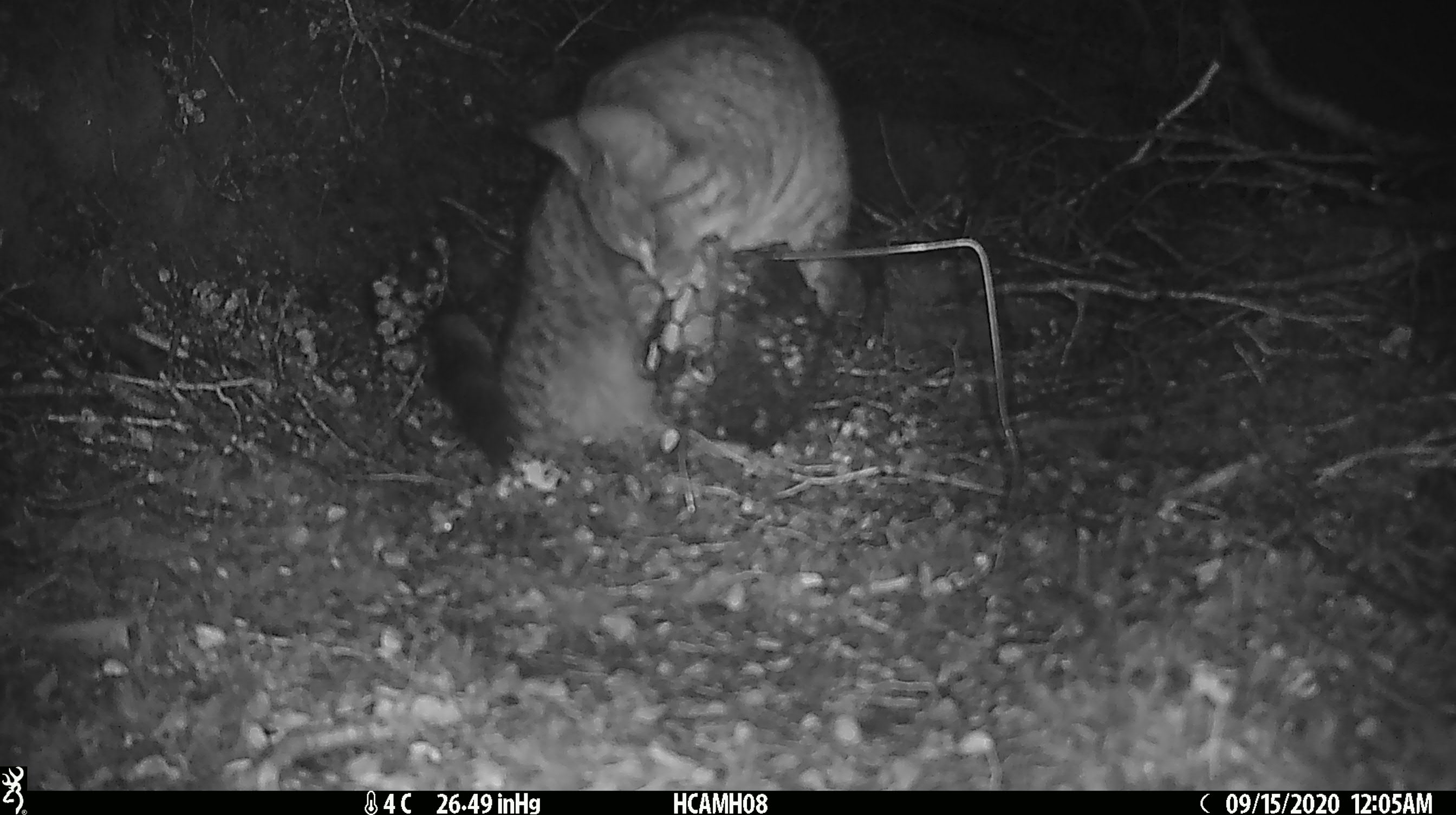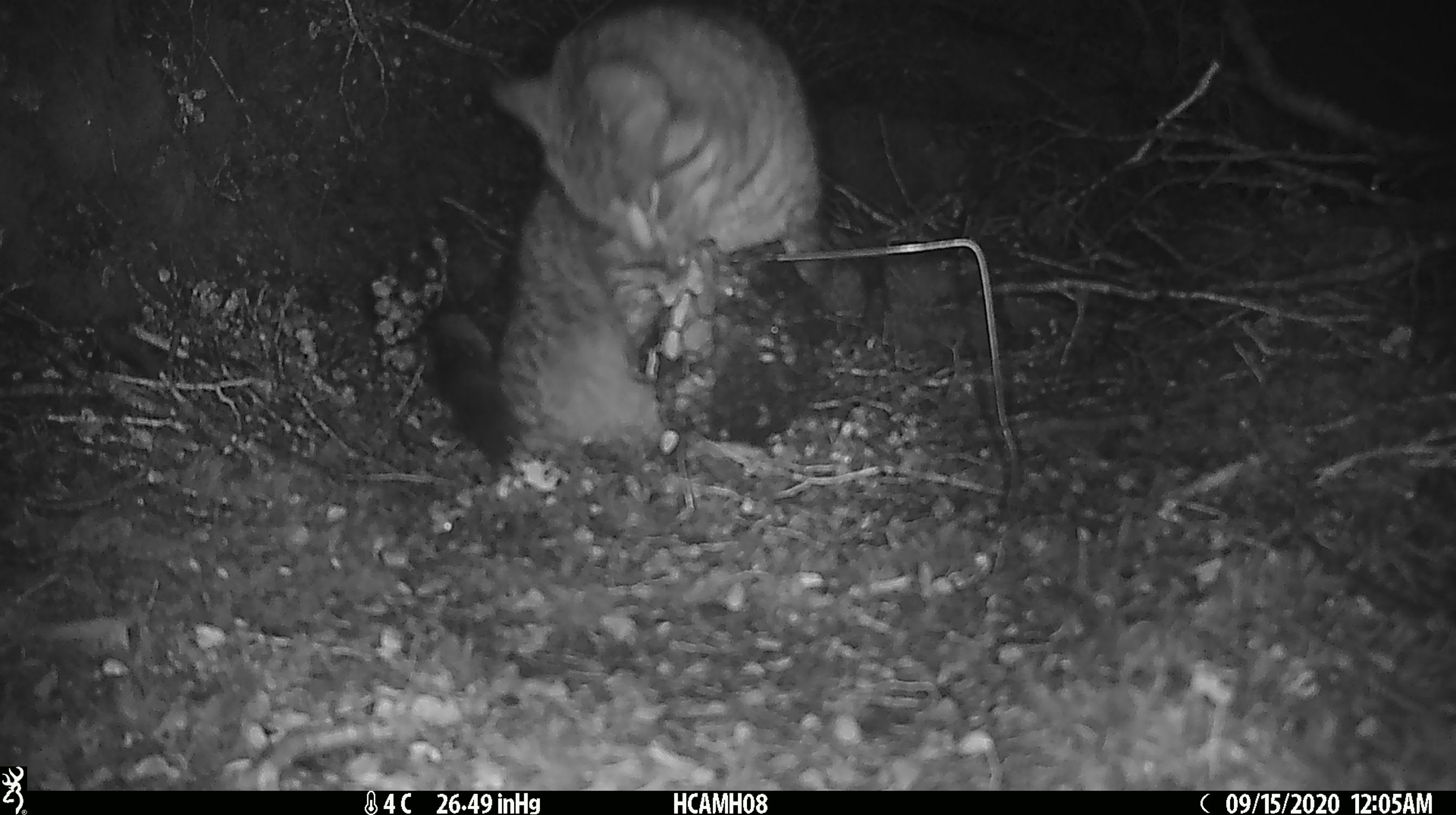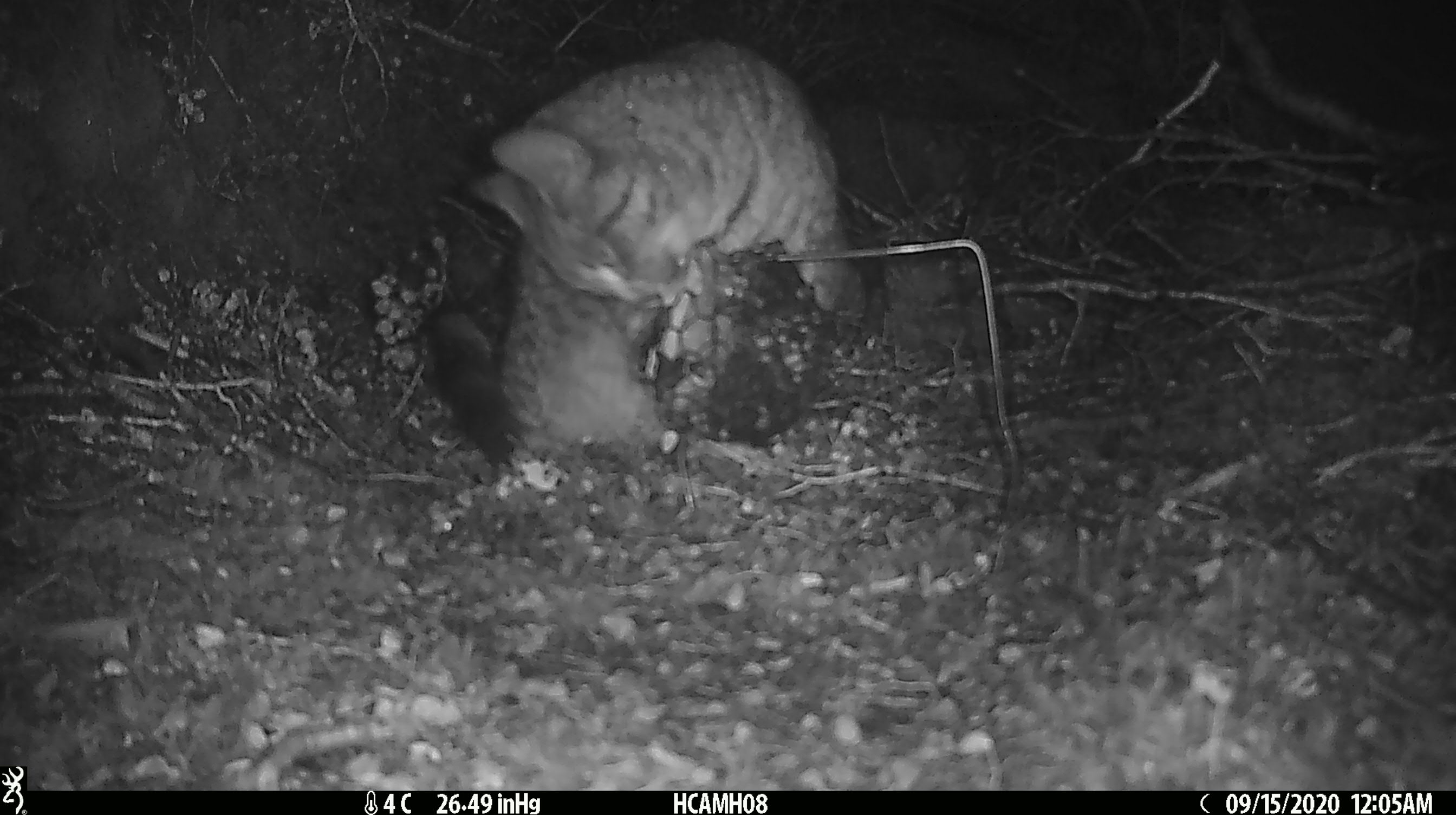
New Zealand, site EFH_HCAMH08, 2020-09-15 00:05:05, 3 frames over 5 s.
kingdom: Animalia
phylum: Chordata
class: Mammalia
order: Carnivora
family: Felidae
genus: Felis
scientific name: Felis catus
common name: domestic cat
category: cat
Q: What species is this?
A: Cat (domestic cat) (Felis catus).